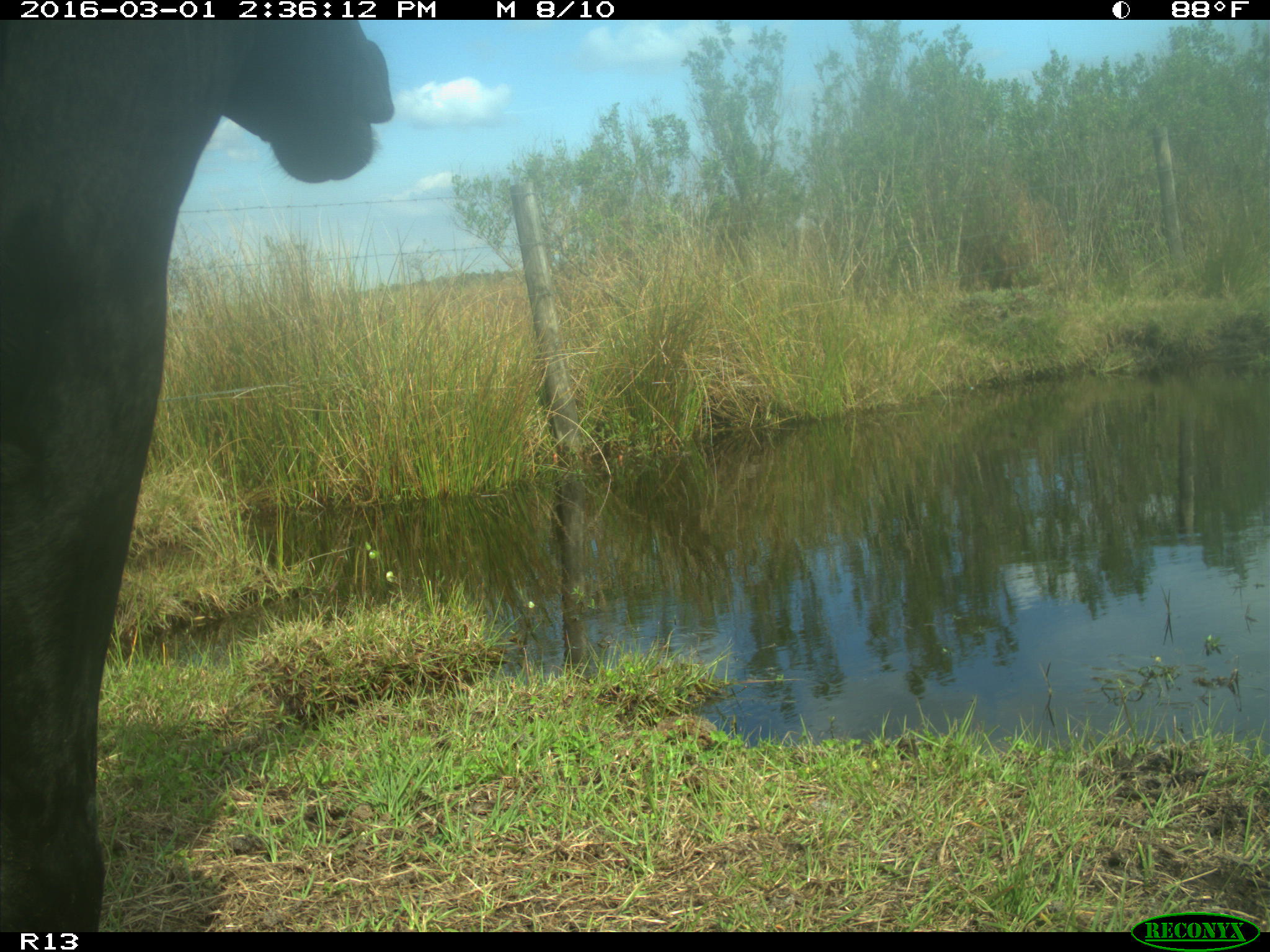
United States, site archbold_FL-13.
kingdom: Animalia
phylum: Chordata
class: Mammalia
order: Artiodactyla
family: Bovidae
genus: Bos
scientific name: Bos taurus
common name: domestic cow